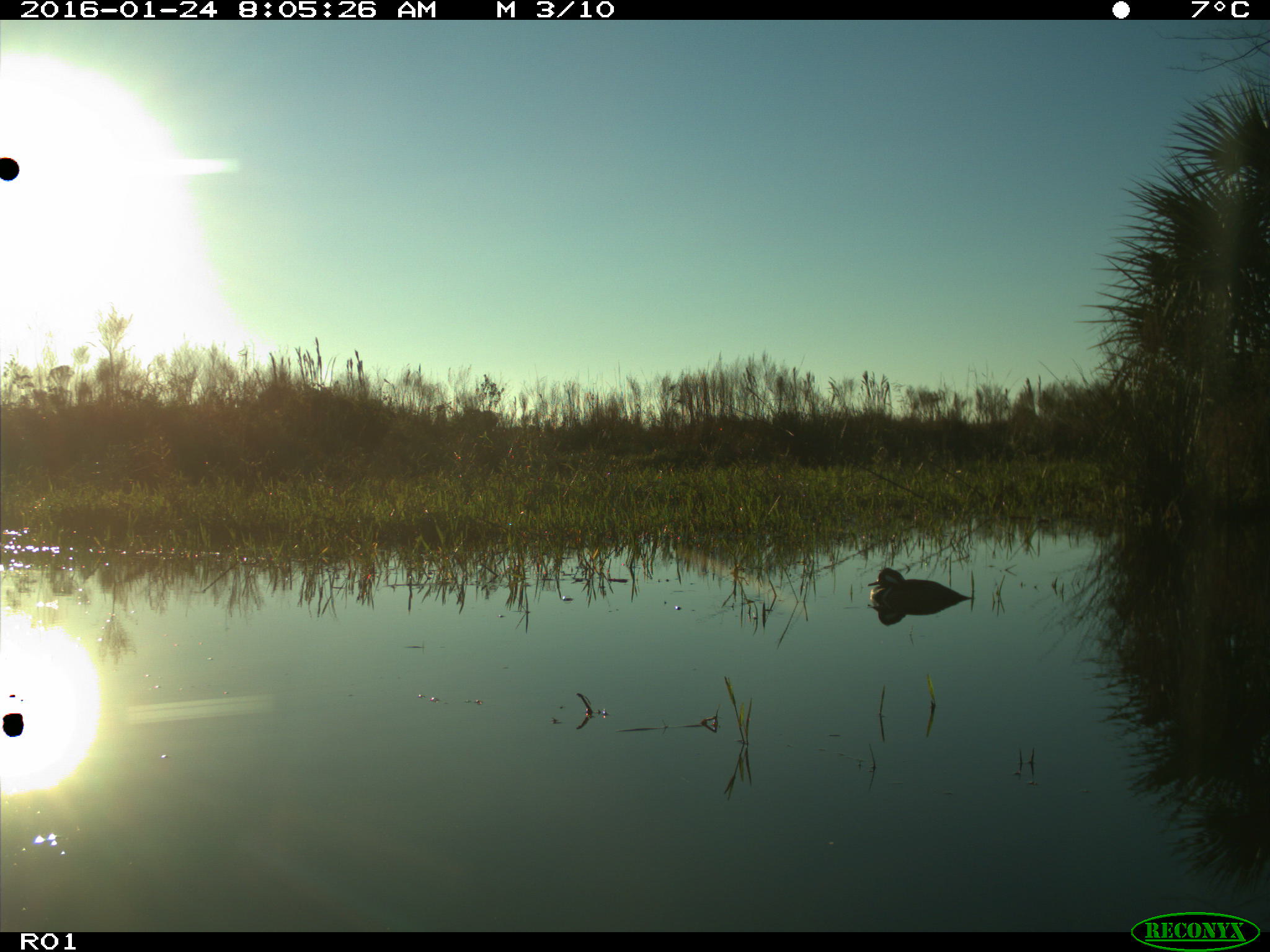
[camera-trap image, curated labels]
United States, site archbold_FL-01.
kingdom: Animalia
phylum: Chordata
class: Aves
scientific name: Aves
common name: birds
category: unidentified bird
Unidentified bird (birds) (Aves).